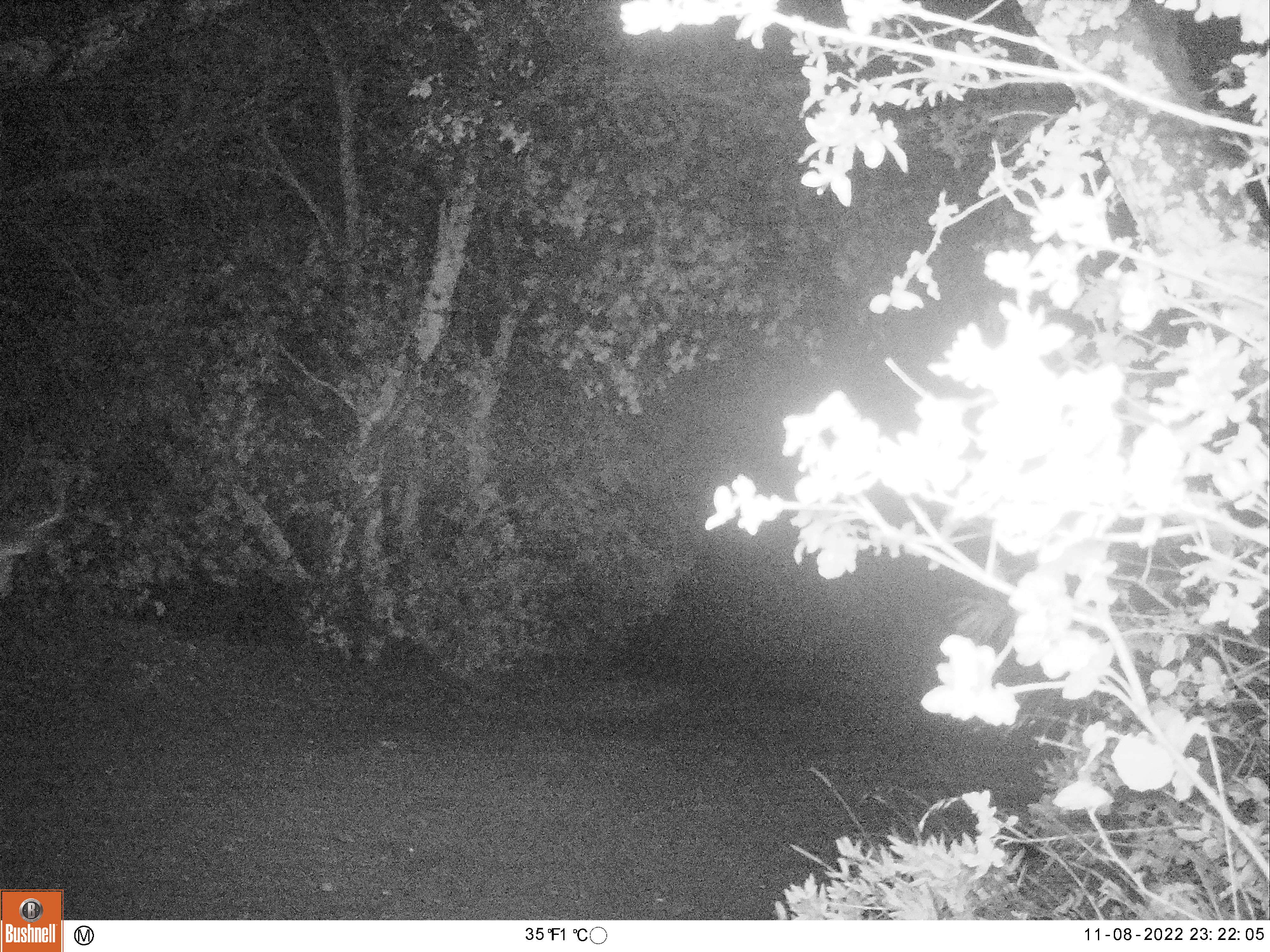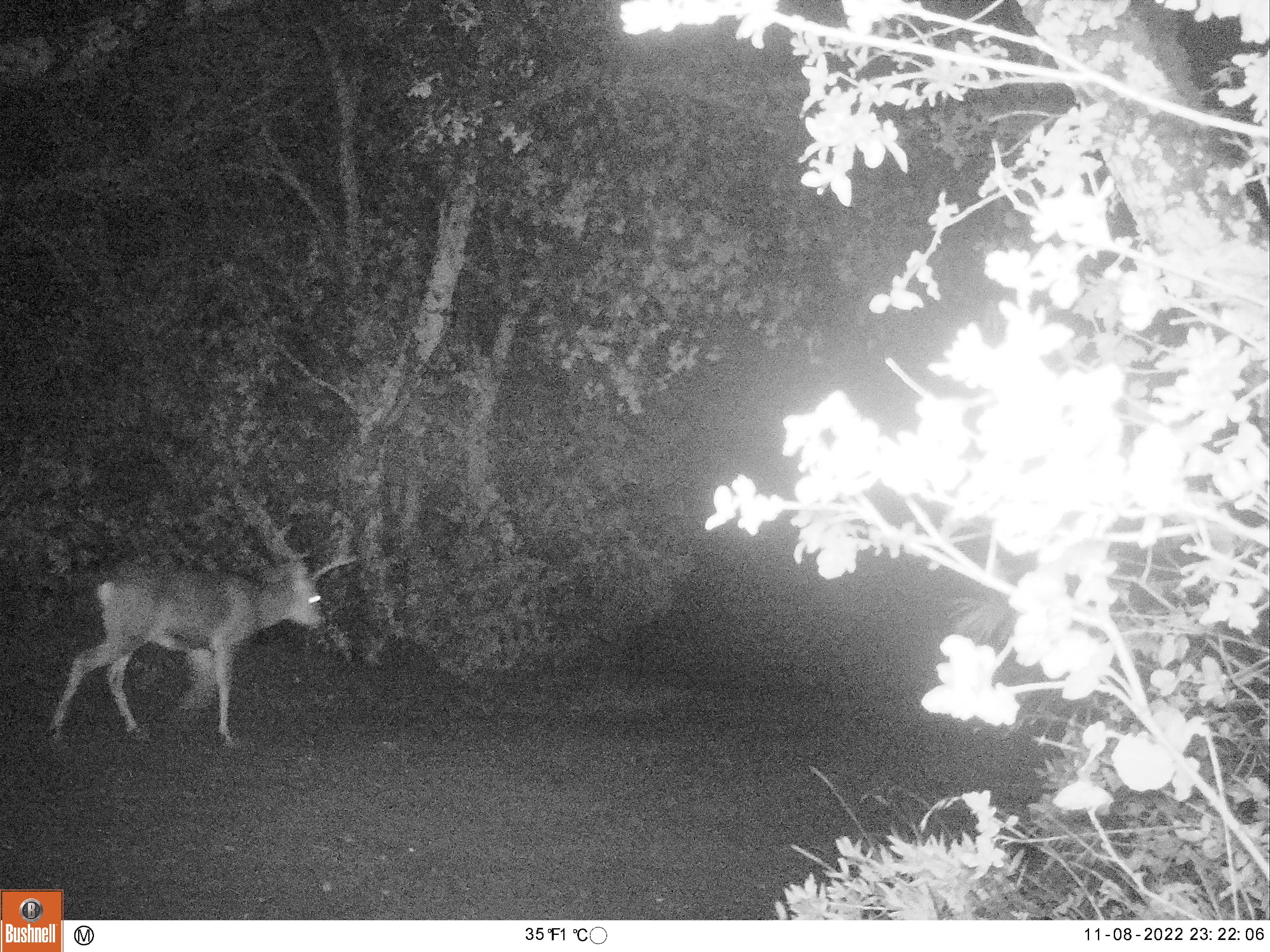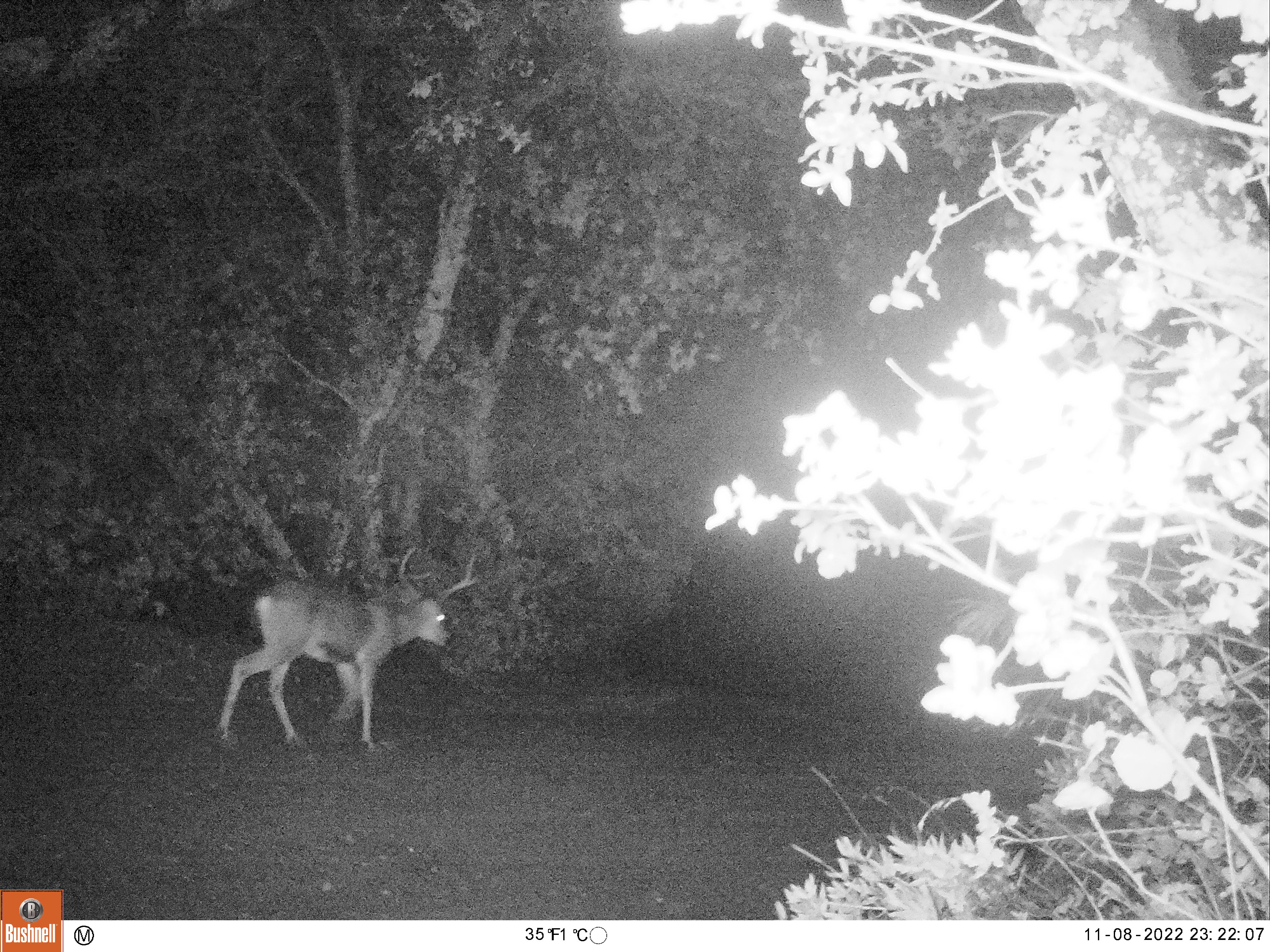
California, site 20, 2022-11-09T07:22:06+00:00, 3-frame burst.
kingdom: Animalia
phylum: Chordata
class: Mammalia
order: Artiodactyla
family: Cervidae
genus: Odocoileus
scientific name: Odocoileus hemionus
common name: mule deer